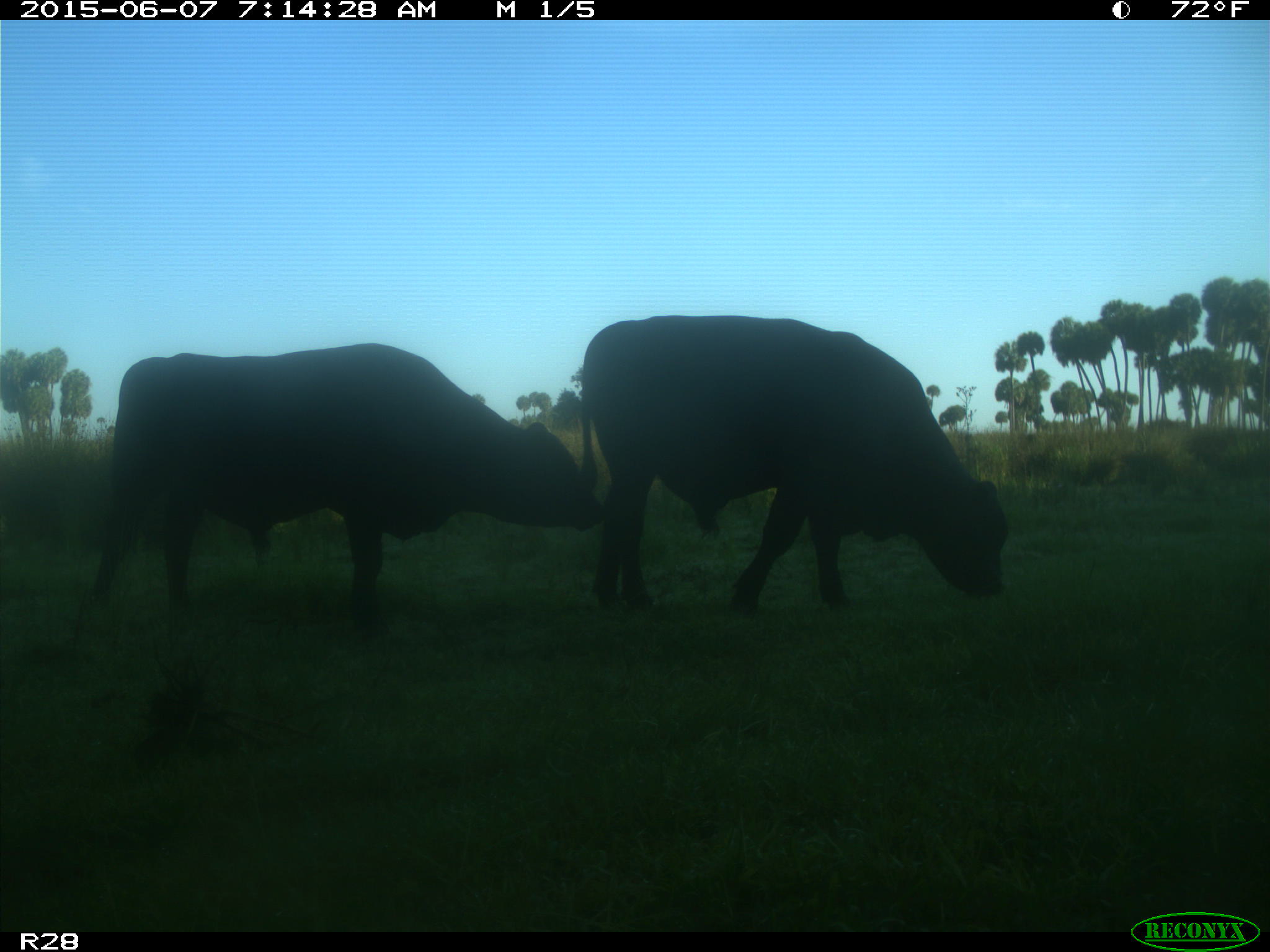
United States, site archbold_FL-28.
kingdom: Animalia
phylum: Chordata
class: Mammalia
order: Artiodactyla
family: Bovidae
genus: Bos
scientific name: Bos taurus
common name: domestic cow